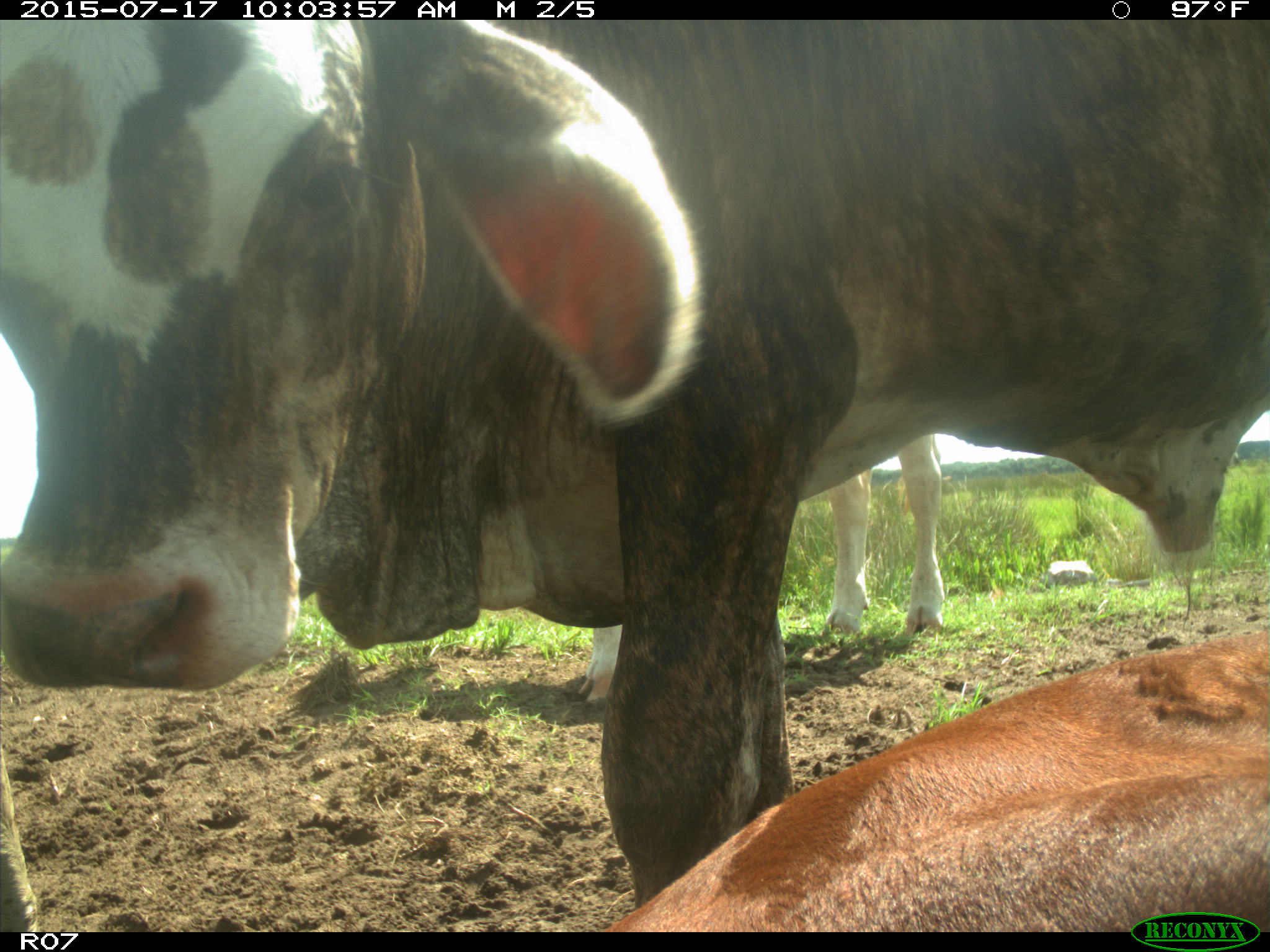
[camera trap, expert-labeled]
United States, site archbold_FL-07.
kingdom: Animalia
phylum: Chordata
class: Mammalia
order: Artiodactyla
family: Bovidae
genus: Bos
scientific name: Bos taurus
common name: domestic cow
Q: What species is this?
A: Bos taurus (domestic cow).